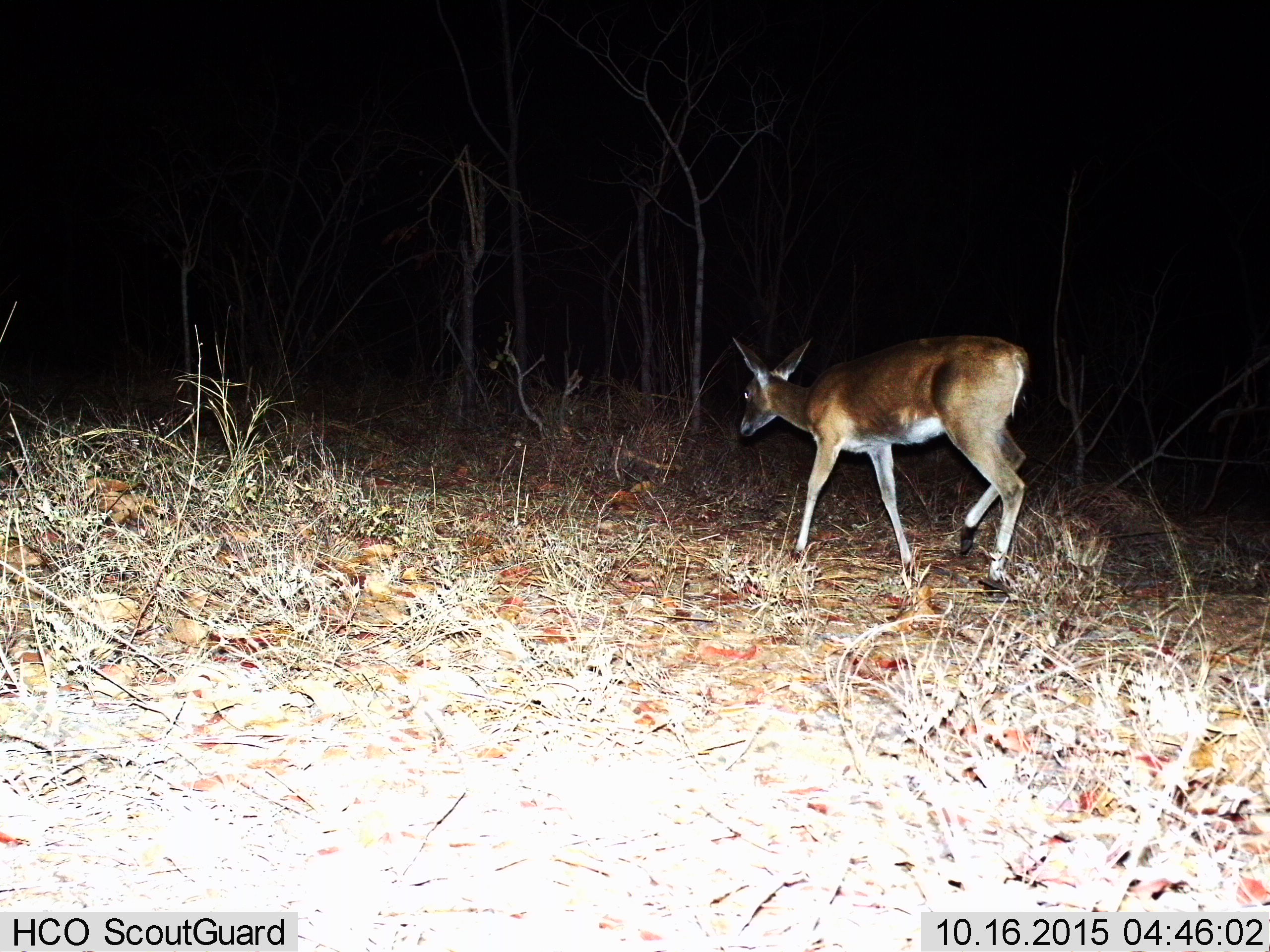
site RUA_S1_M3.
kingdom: Animalia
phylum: Chordata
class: Mammalia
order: Artiodactyla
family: Bovidae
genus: Sylvicapra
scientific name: Sylvicapra grimmia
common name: common duiker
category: duikercommongrey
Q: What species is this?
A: Duikercommongrey (common duiker) (Sylvicapra grimmia).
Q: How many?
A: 1.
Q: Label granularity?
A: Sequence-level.